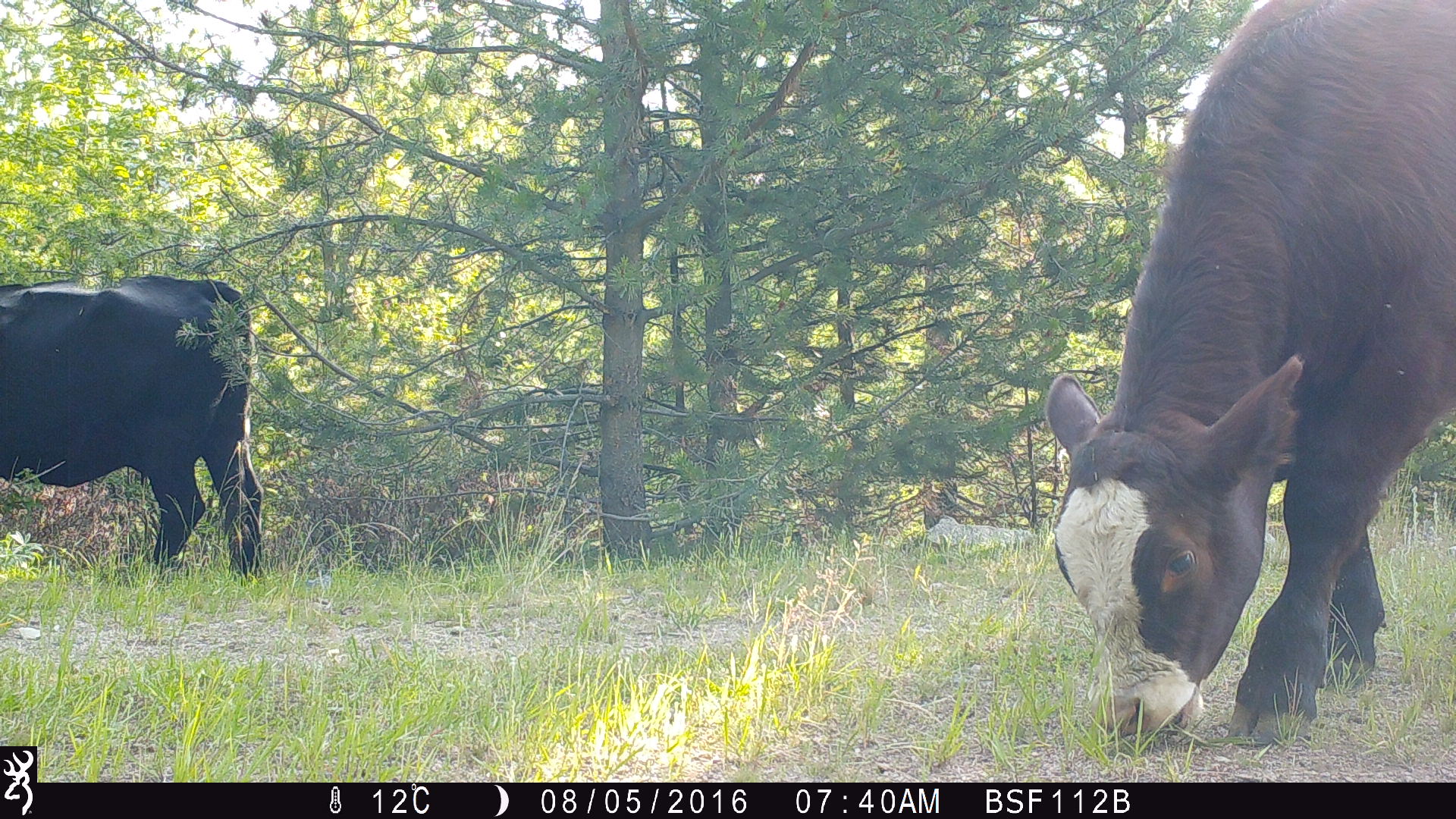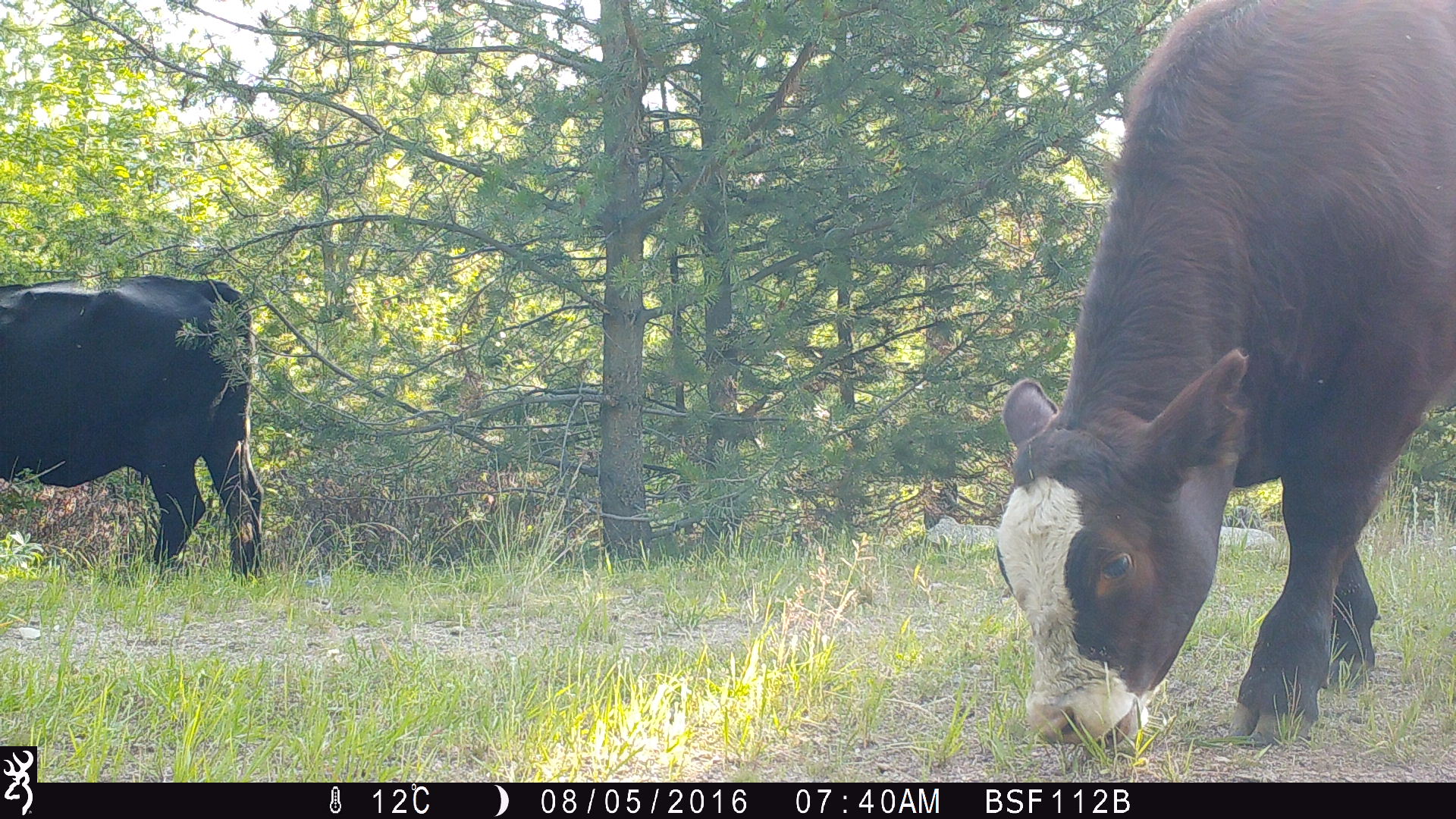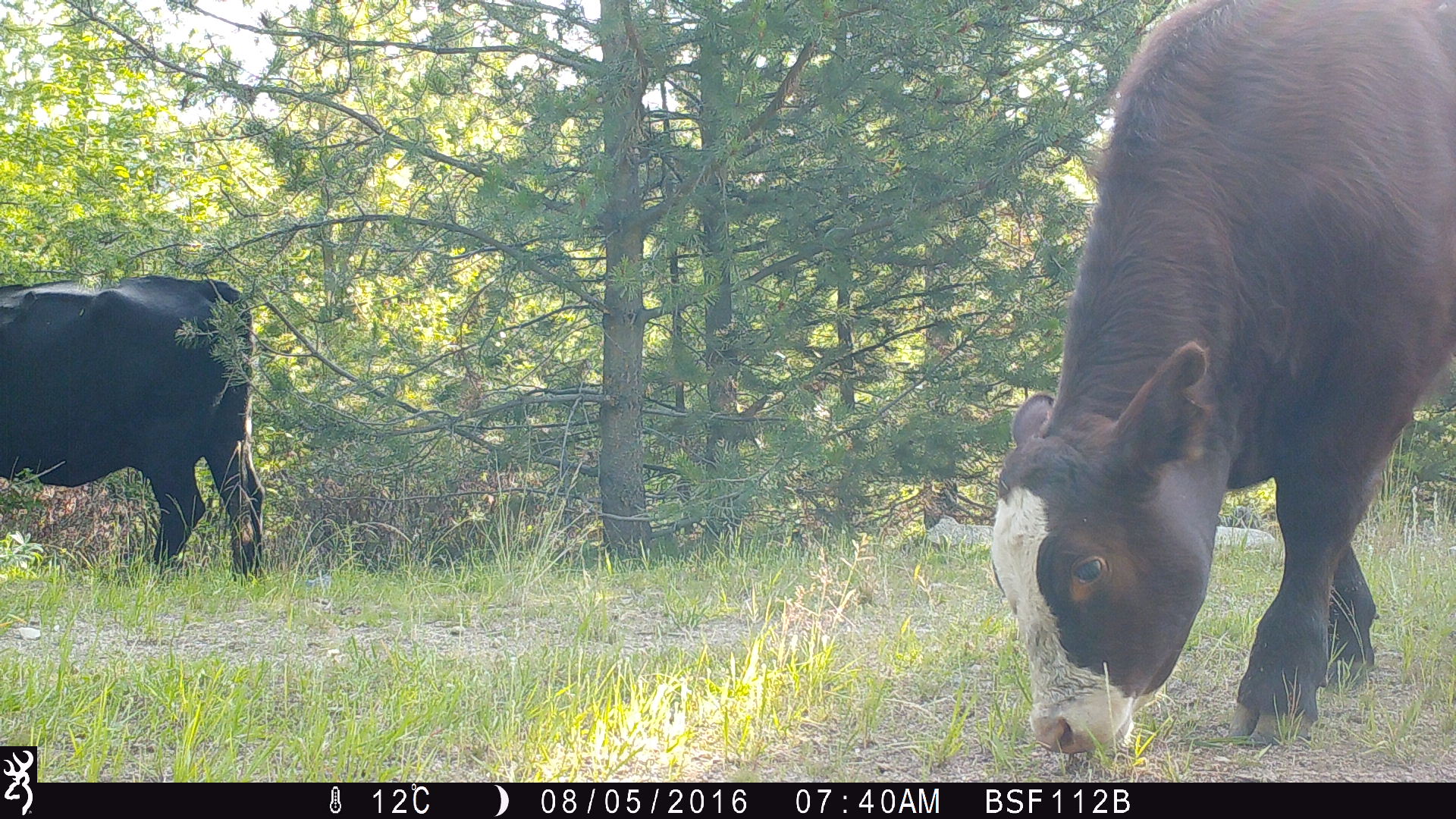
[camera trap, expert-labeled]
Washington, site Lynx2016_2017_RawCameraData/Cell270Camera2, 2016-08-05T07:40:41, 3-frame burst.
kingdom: Animalia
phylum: Chordata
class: Mammalia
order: Artiodactyla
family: Bovidae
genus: Bos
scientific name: Bos taurus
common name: domestic cattle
Domestic cattle (Bos taurus). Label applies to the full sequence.